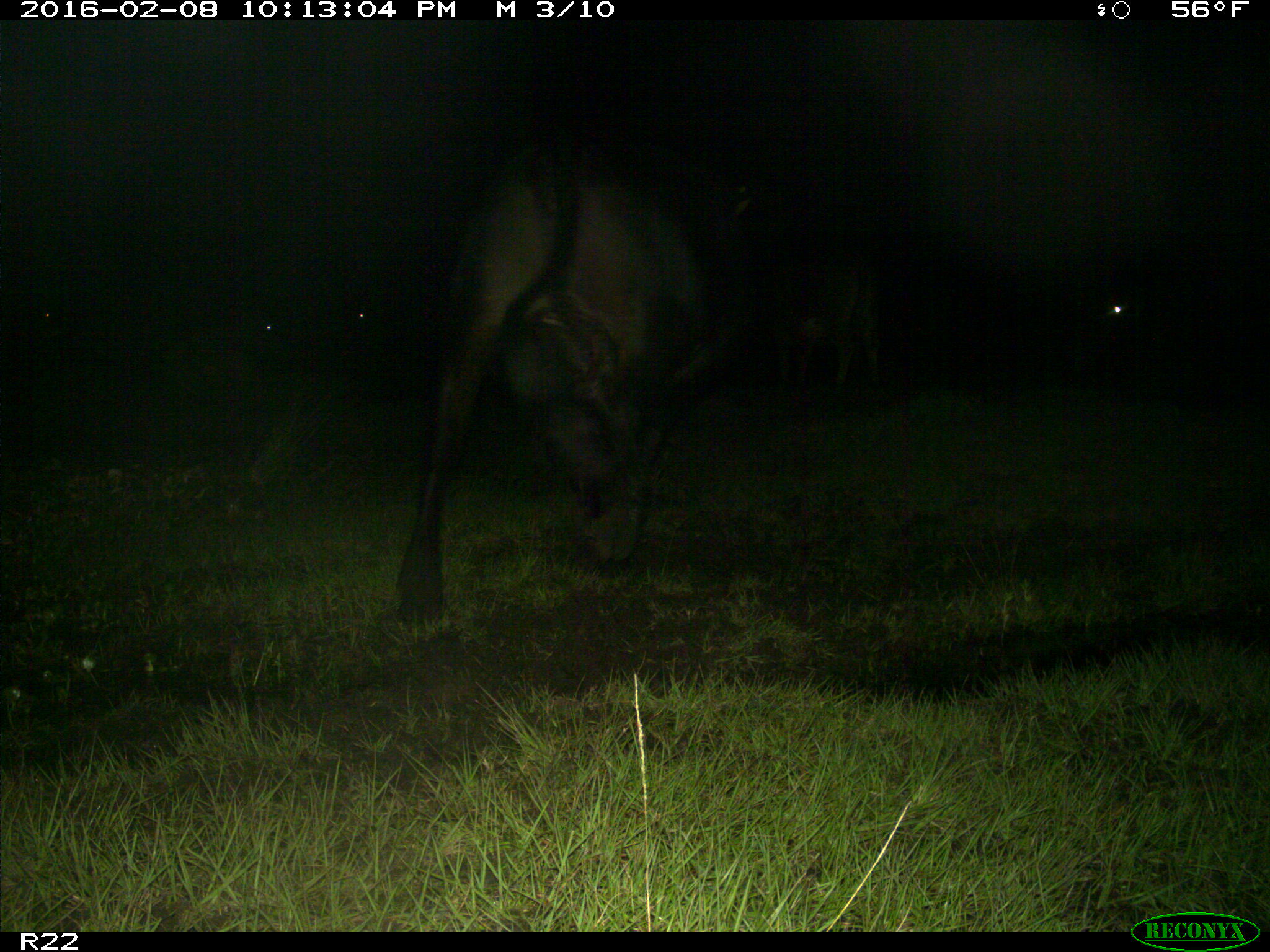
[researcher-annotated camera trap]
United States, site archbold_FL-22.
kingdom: Animalia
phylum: Chordata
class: Mammalia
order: Artiodactyla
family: Bovidae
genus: Bos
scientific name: Bos taurus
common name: domestic cow